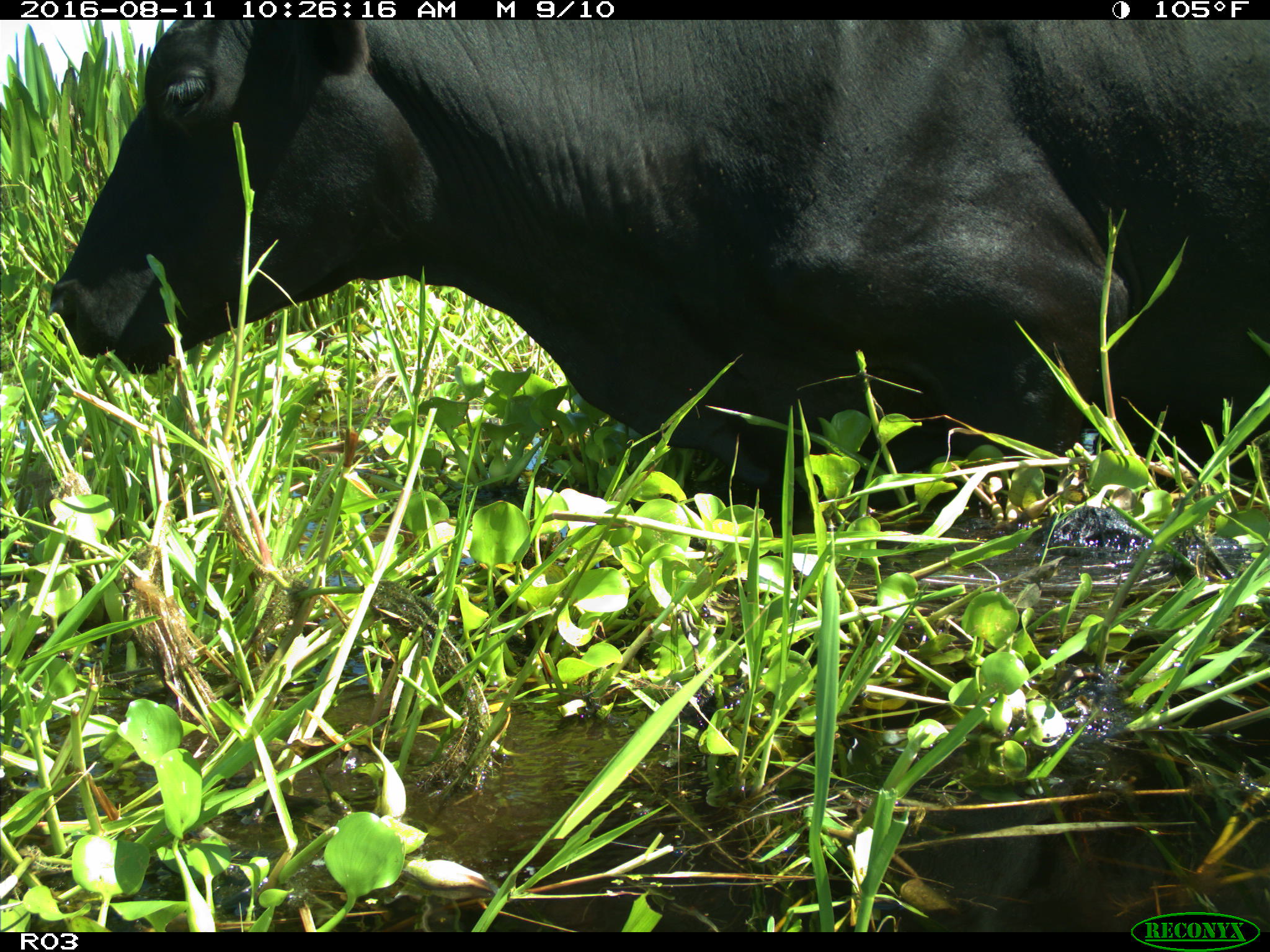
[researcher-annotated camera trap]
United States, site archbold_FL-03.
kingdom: Animalia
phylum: Chordata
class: Mammalia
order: Artiodactyla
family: Bovidae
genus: Bos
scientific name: Bos taurus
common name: domestic cow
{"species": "Bos taurus (domestic cow)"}